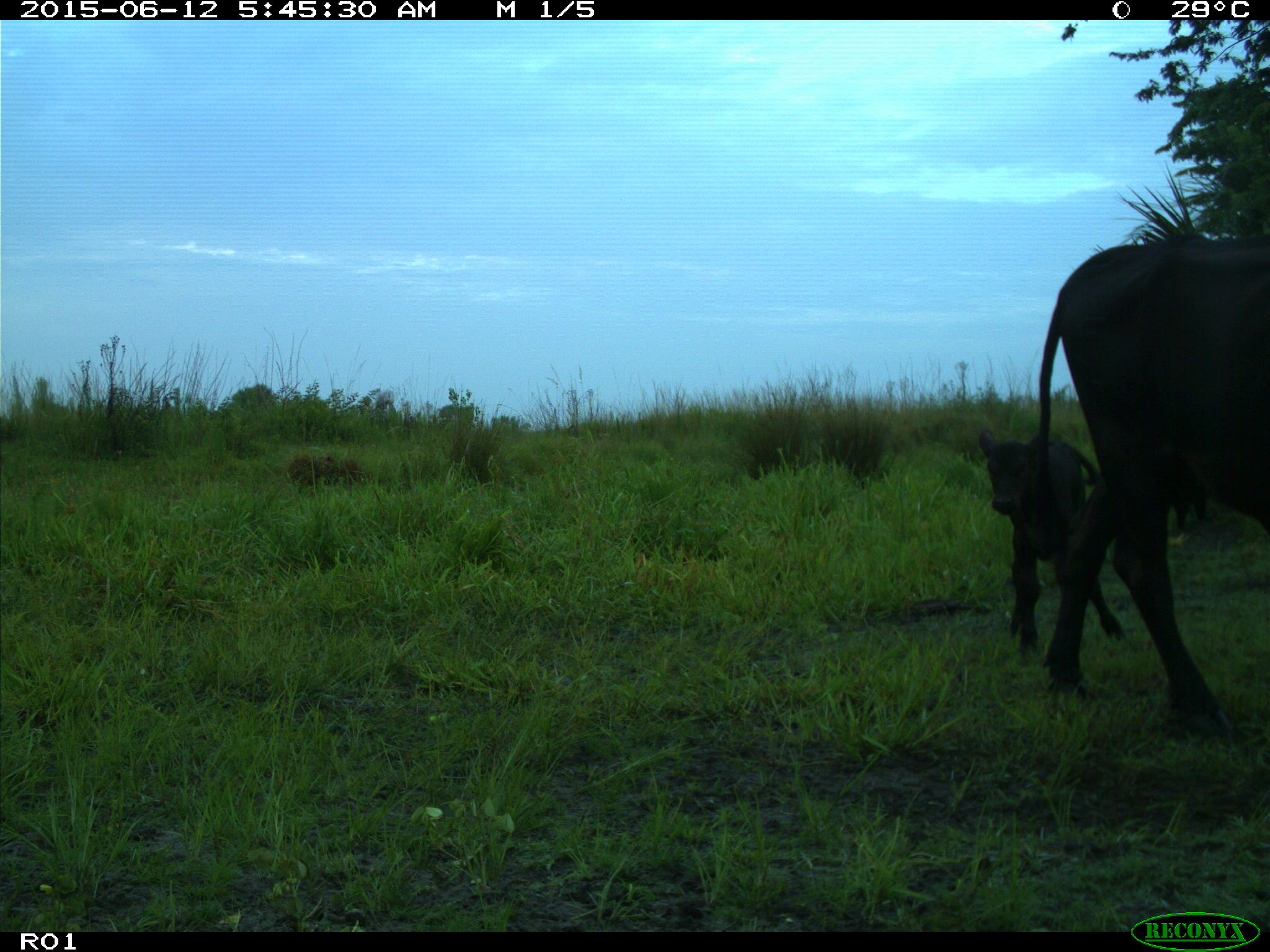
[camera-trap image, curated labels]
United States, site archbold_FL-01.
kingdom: Animalia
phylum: Chordata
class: Mammalia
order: Artiodactyla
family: Bovidae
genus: Bos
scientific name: Bos taurus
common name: domestic cow